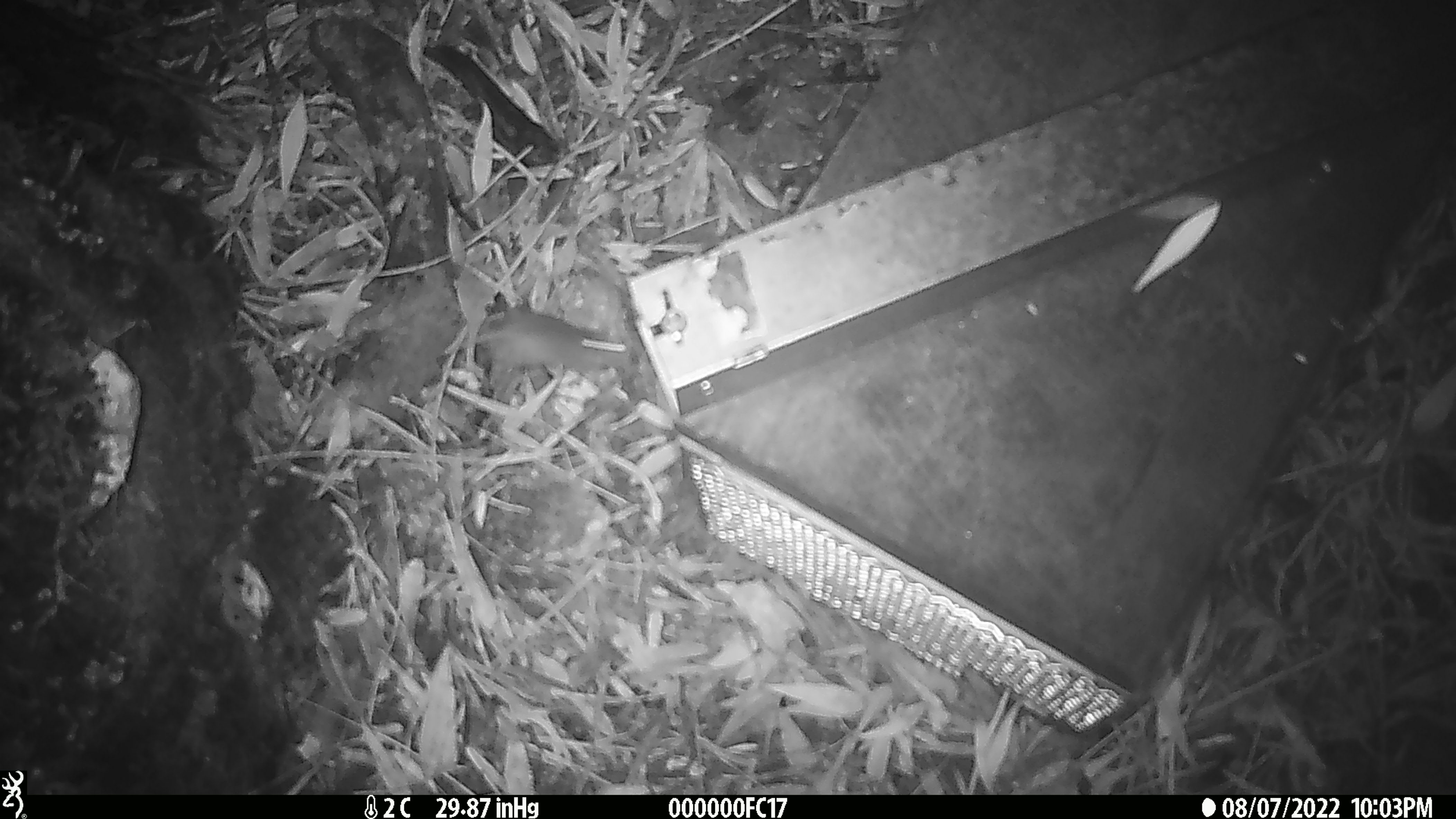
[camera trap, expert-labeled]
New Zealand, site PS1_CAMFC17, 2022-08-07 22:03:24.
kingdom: Animalia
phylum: Chordata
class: Mammalia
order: Rodentia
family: Muridae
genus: Mus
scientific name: Mus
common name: mouse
Mouse (Mus).